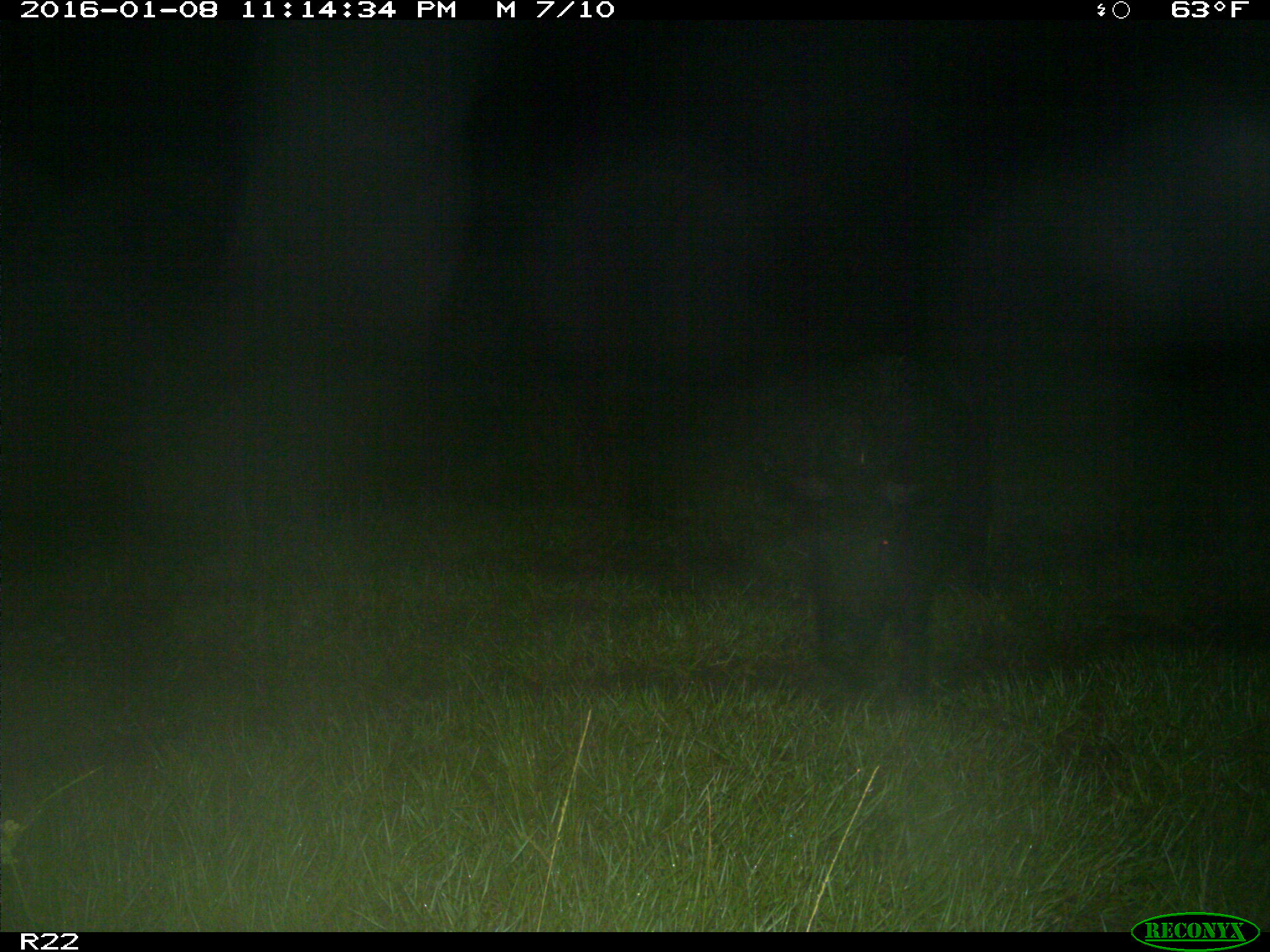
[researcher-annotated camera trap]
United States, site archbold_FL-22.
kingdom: Animalia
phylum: Chordata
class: Mammalia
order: Artiodactyla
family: Suidae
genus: Sus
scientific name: Sus scrofa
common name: wild boar